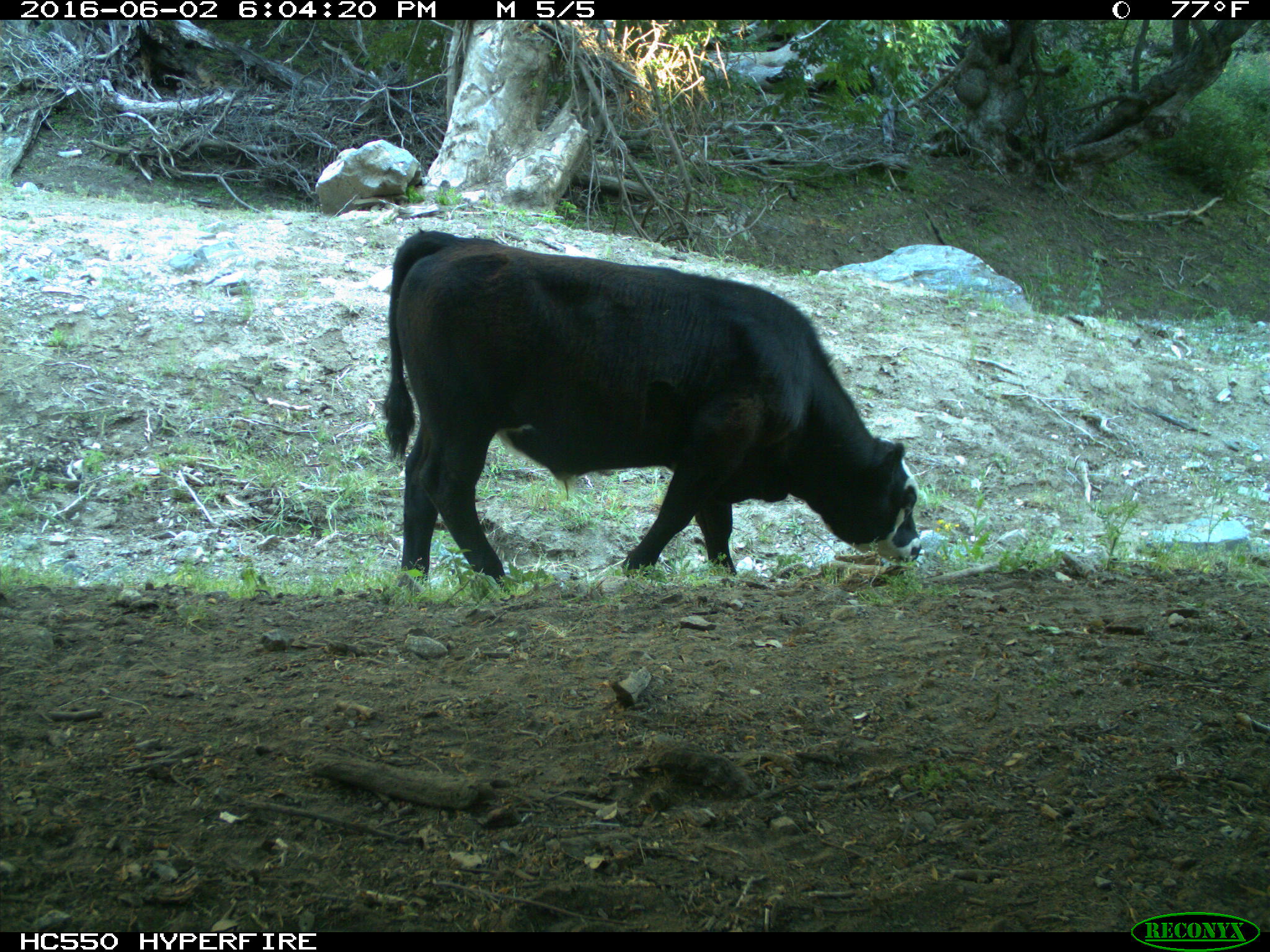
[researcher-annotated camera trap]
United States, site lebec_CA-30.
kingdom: Animalia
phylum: Chordata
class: Mammalia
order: Artiodactyla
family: Bovidae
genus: Bos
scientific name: Bos taurus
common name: domestic cow